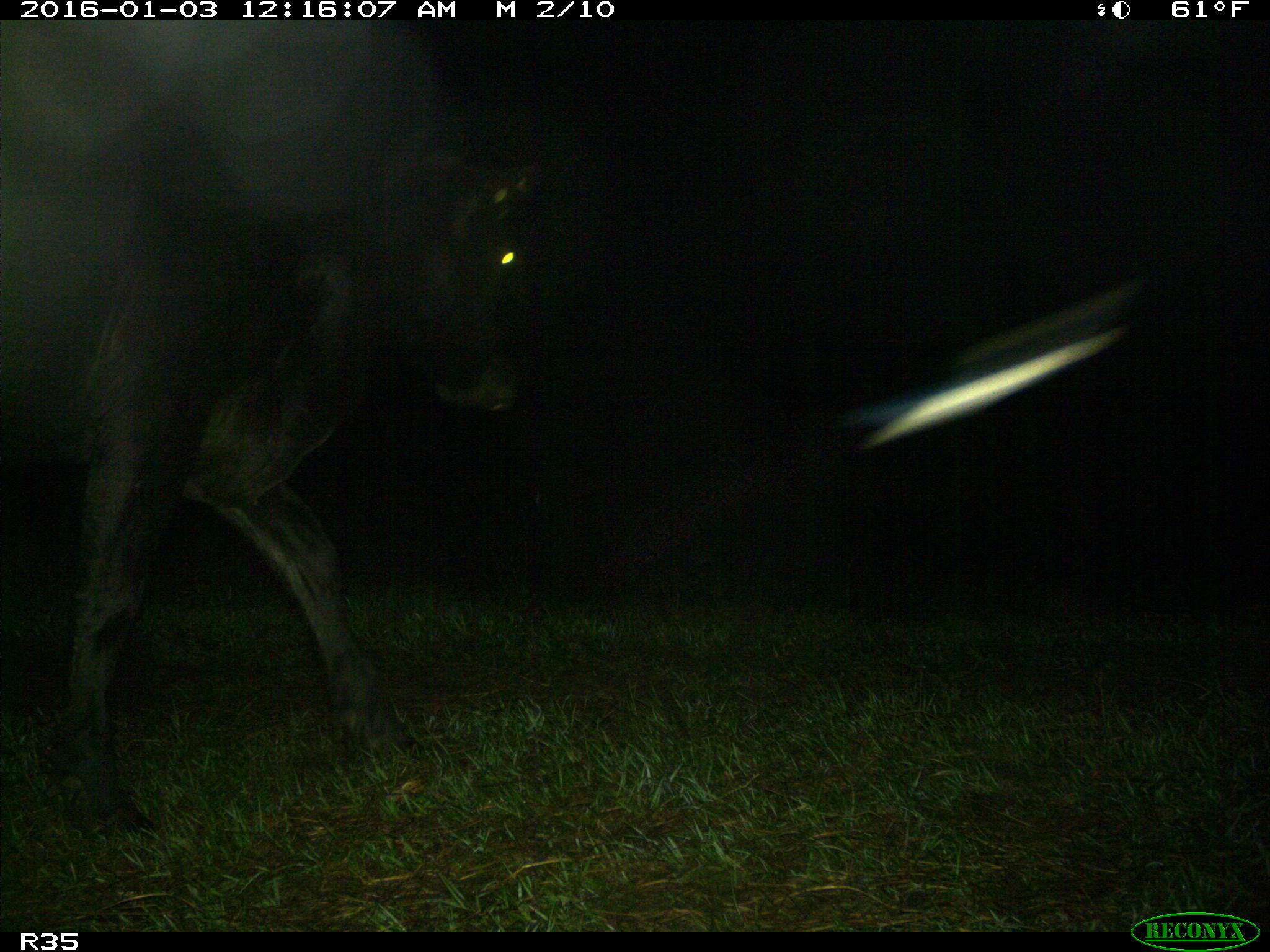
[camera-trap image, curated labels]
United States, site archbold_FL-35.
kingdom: Animalia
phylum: Chordata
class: Mammalia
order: Artiodactyla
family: Bovidae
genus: Bos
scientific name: Bos taurus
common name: domestic cow